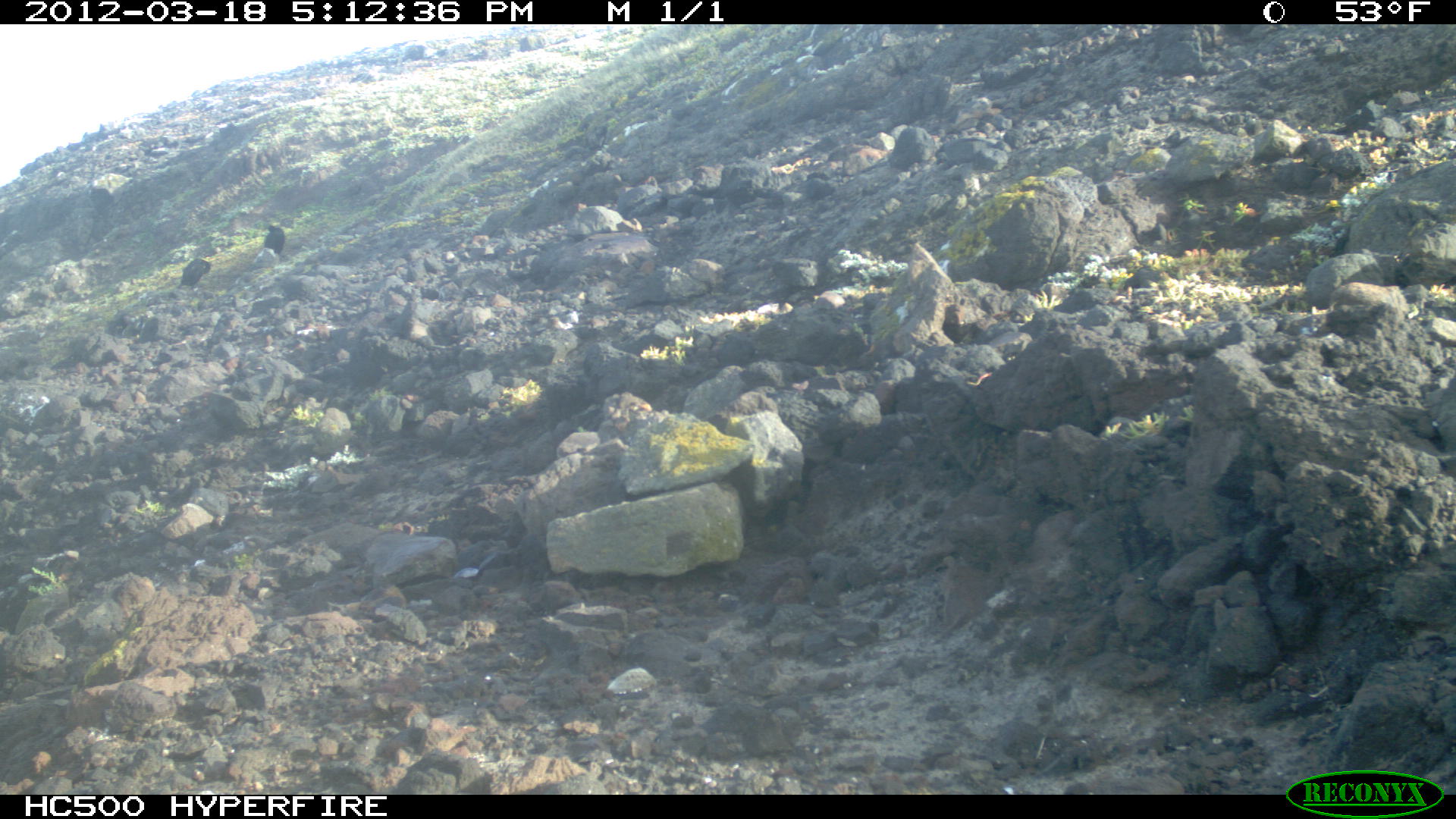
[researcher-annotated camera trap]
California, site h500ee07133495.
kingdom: Animalia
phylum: Chordata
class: Aves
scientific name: Aves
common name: bird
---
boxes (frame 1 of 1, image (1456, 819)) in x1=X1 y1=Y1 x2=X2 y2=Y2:
bird: x1=175 y1=258 x2=212 y2=290; x1=264 y1=224 x2=285 y2=253